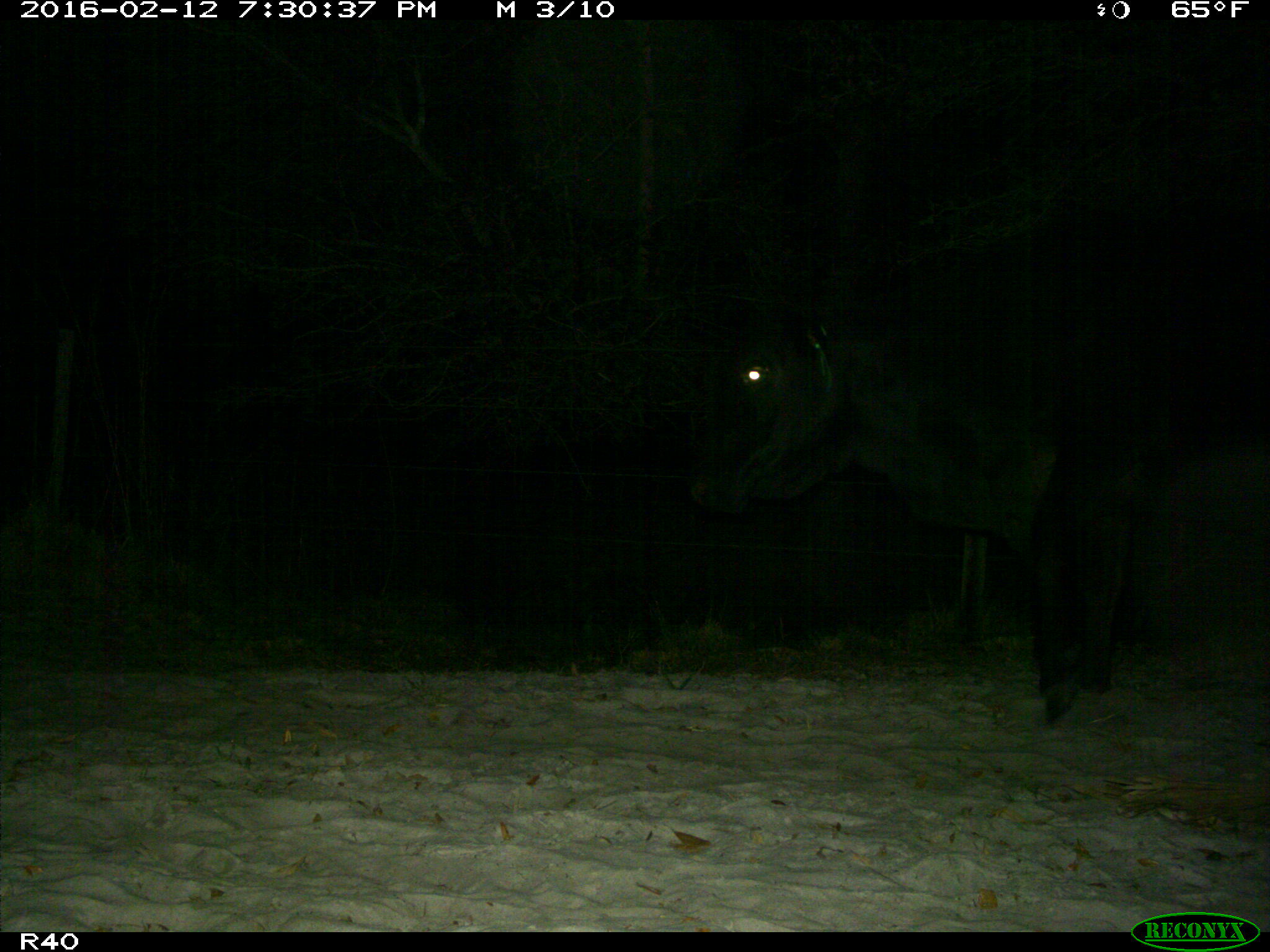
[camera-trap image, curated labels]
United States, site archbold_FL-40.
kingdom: Animalia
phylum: Chordata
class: Mammalia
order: Artiodactyla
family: Bovidae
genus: Bos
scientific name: Bos taurus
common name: domestic cow